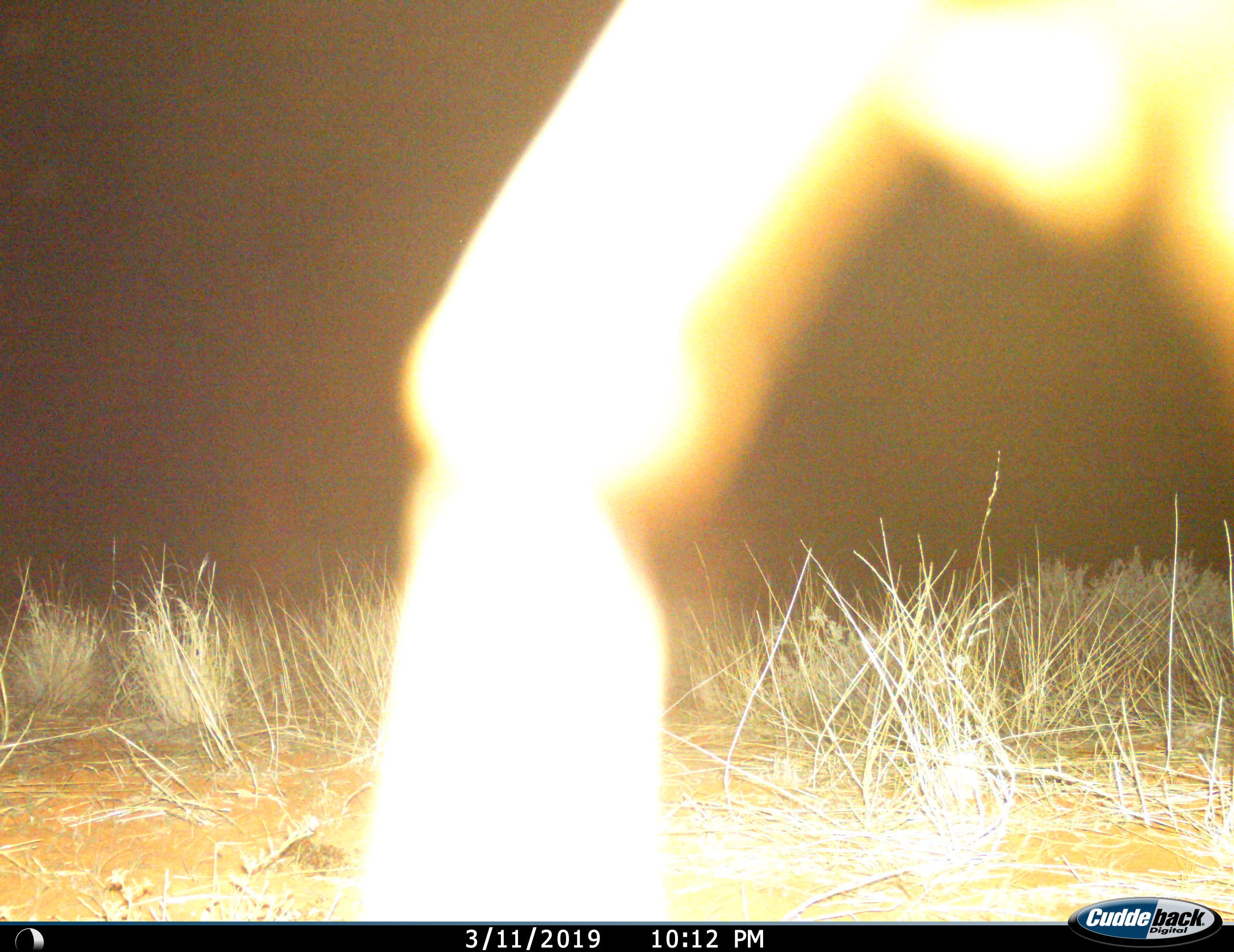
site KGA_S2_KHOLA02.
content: unidentified animal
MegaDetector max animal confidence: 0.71